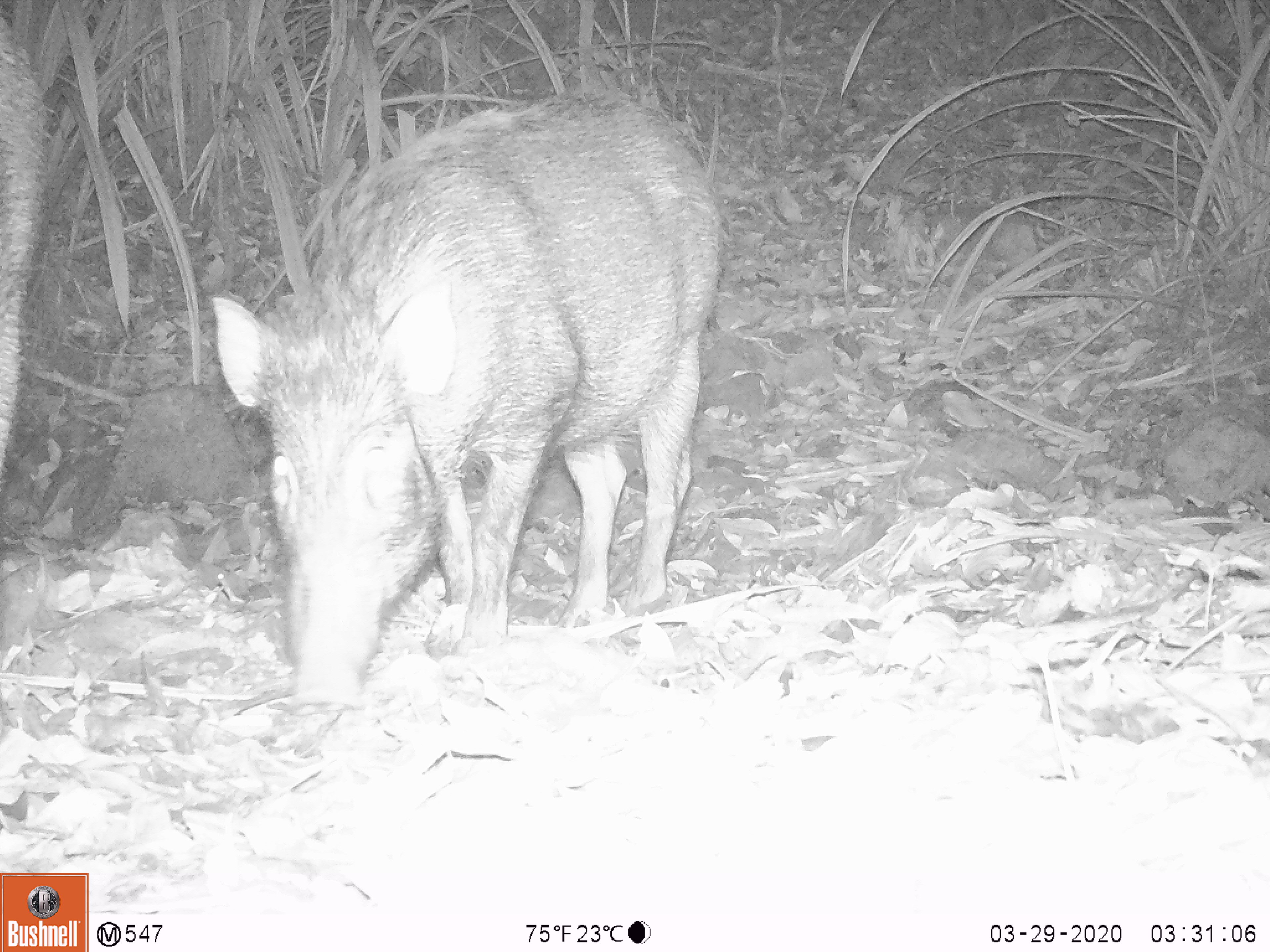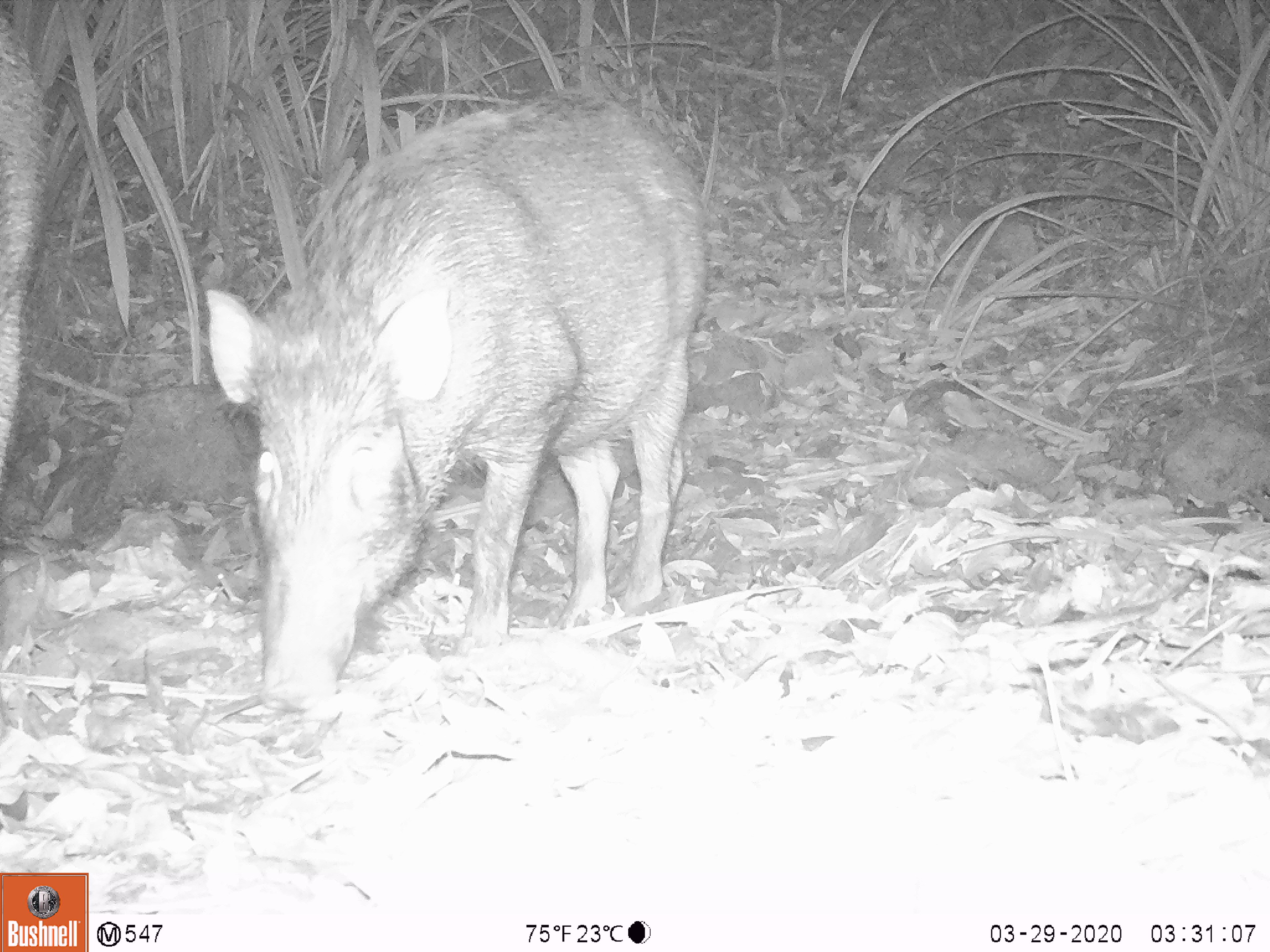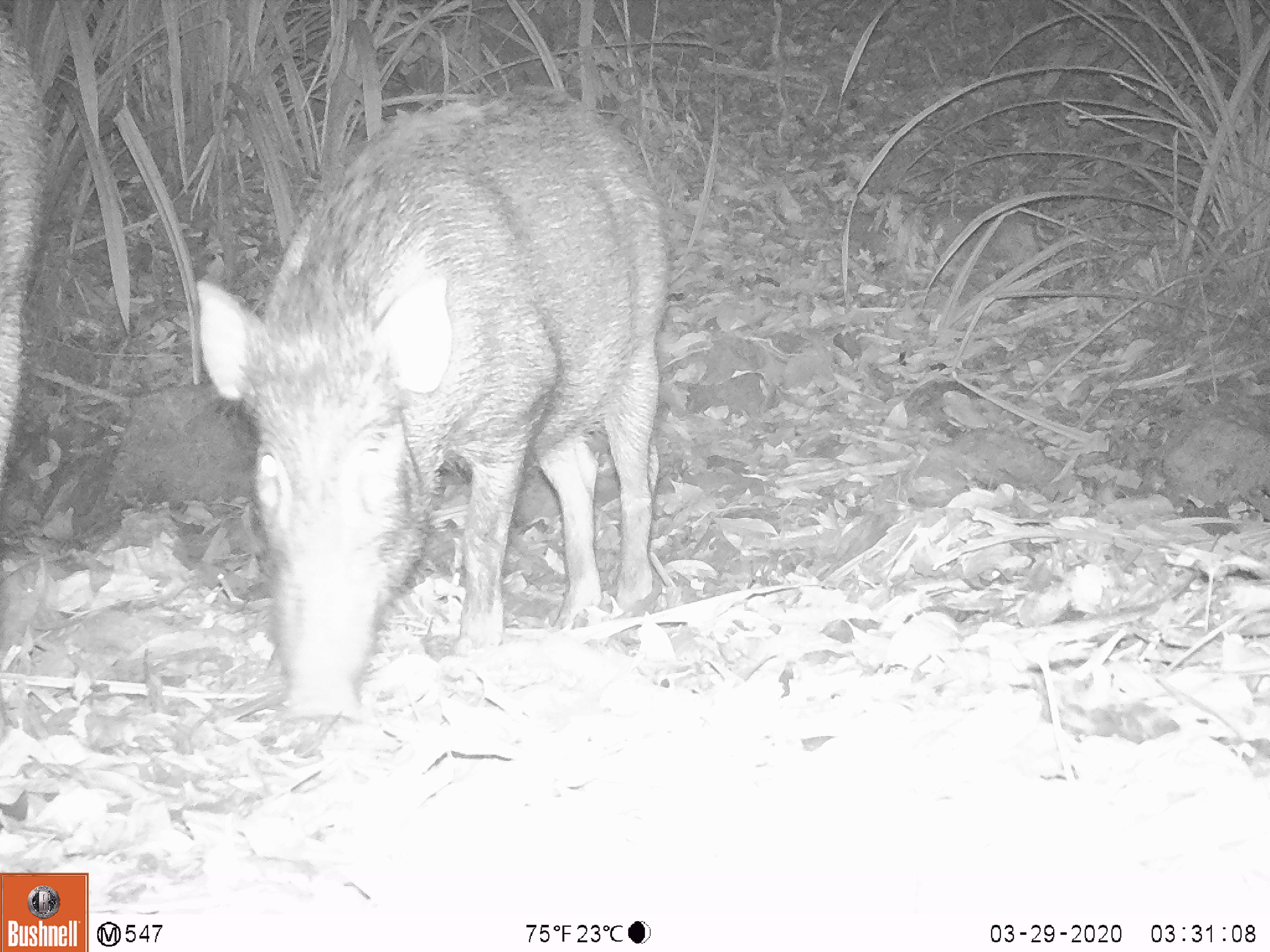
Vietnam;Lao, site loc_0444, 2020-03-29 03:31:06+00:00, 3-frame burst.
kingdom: Animalia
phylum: Chordata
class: Mammalia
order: Artiodactyla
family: Suidae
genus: Sus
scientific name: Sus scrofa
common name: eurasian wild pig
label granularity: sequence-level